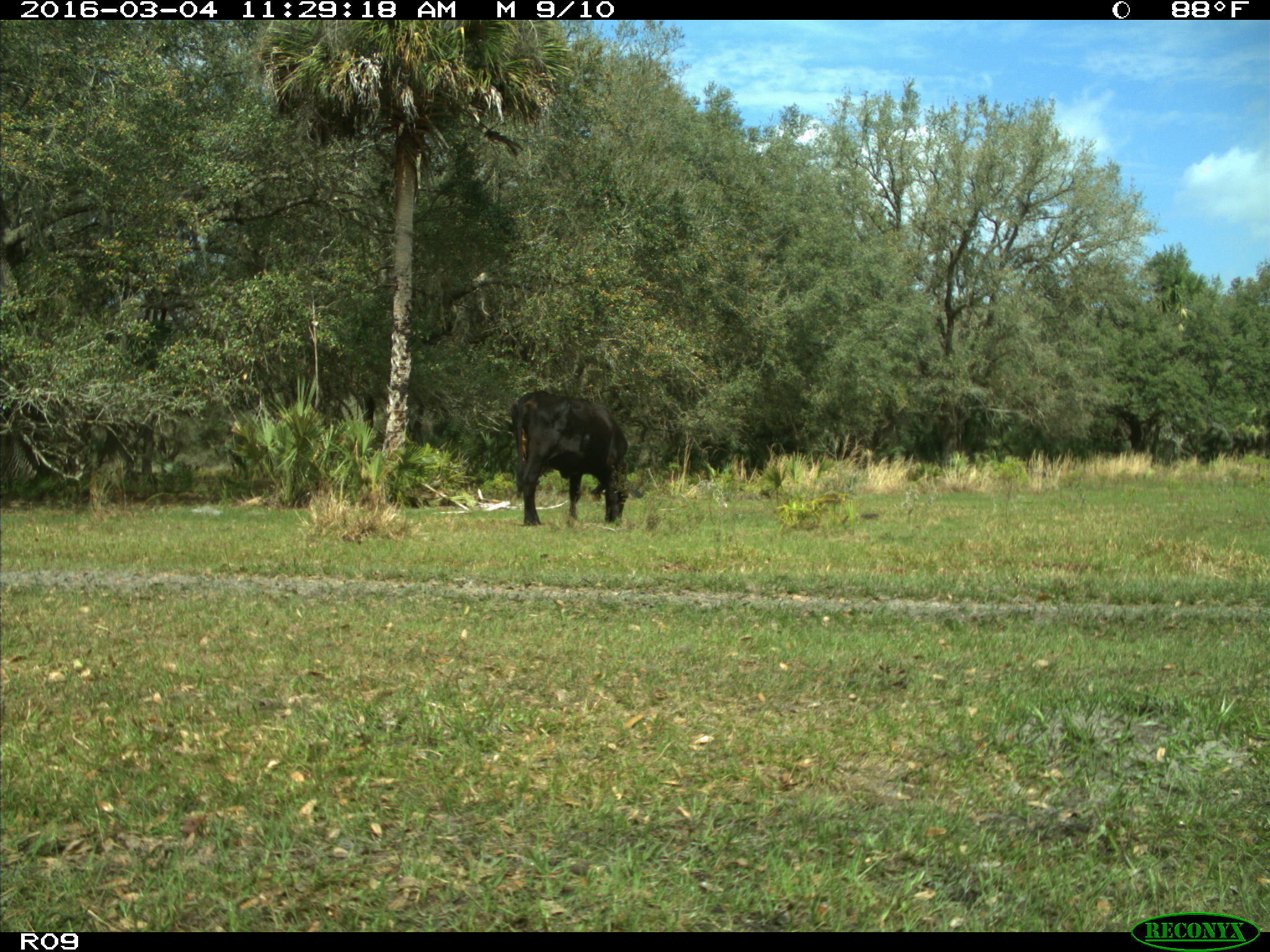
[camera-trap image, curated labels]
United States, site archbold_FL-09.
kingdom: Animalia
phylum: Chordata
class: Mammalia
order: Artiodactyla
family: Bovidae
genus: Bos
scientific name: Bos taurus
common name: domestic cow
Bos taurus (domestic cow).